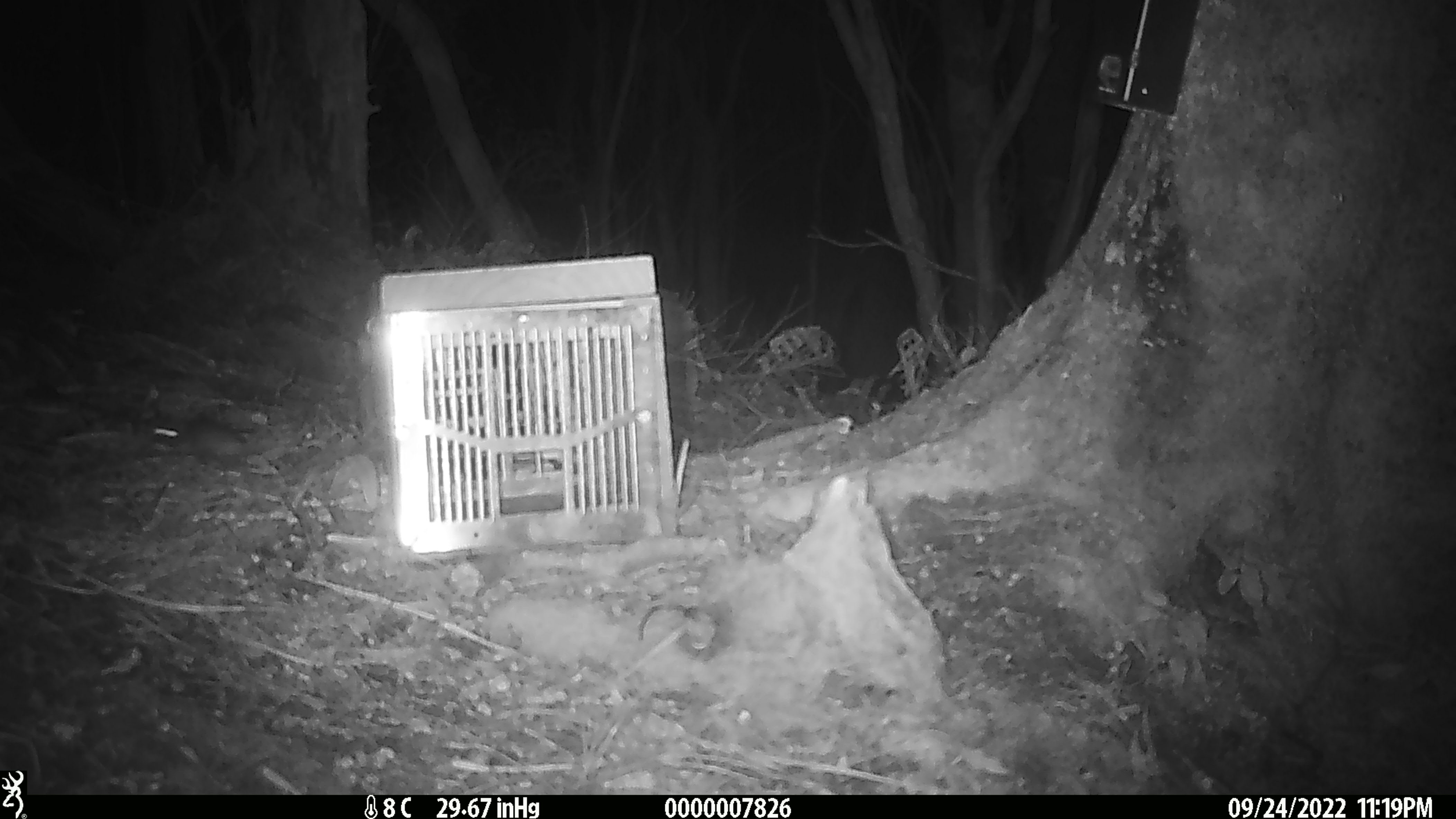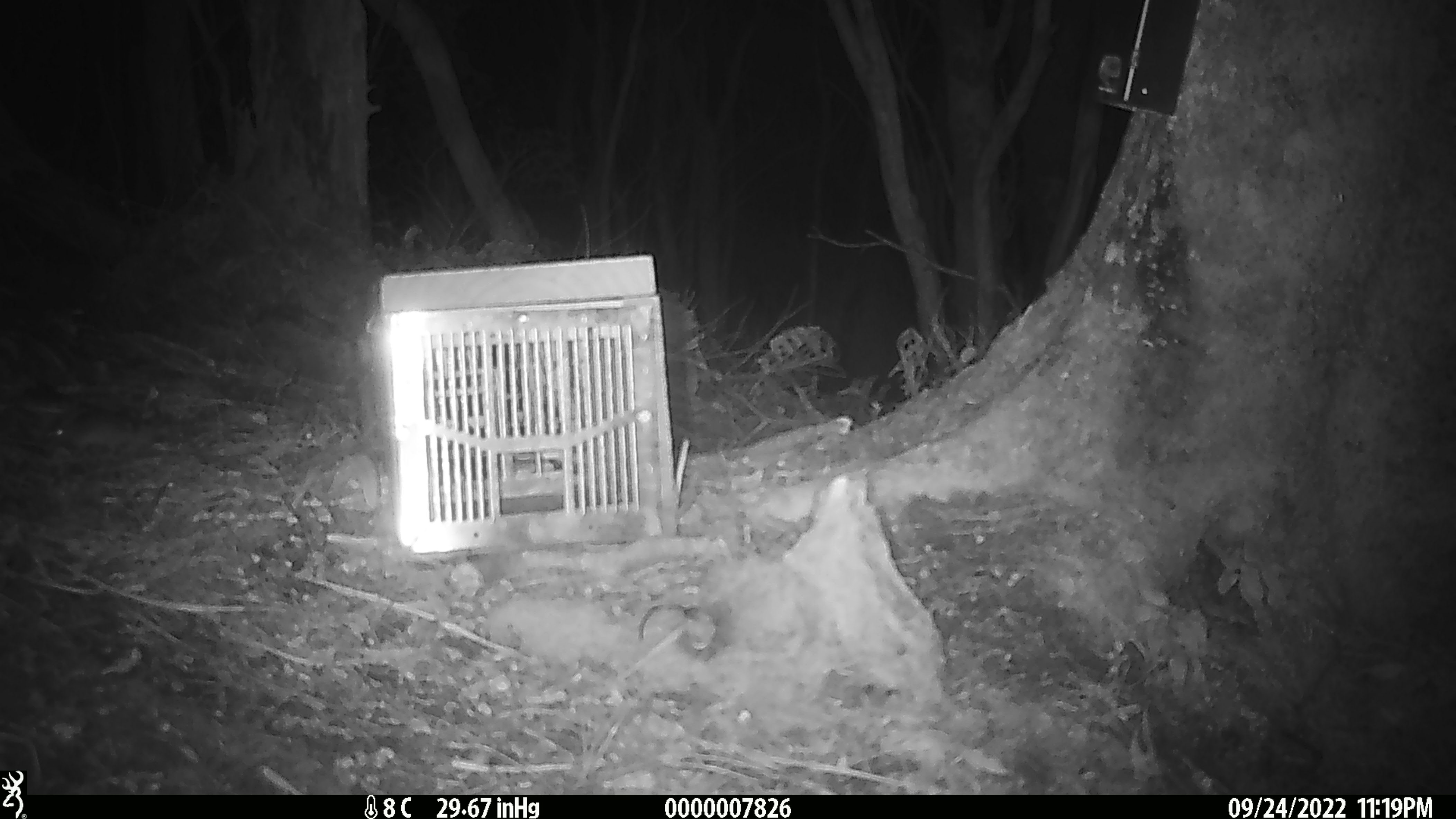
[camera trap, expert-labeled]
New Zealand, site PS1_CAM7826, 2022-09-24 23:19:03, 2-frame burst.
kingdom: Animalia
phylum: Chordata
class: Mammalia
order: Rodentia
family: Muridae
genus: Mus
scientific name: Mus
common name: mouse